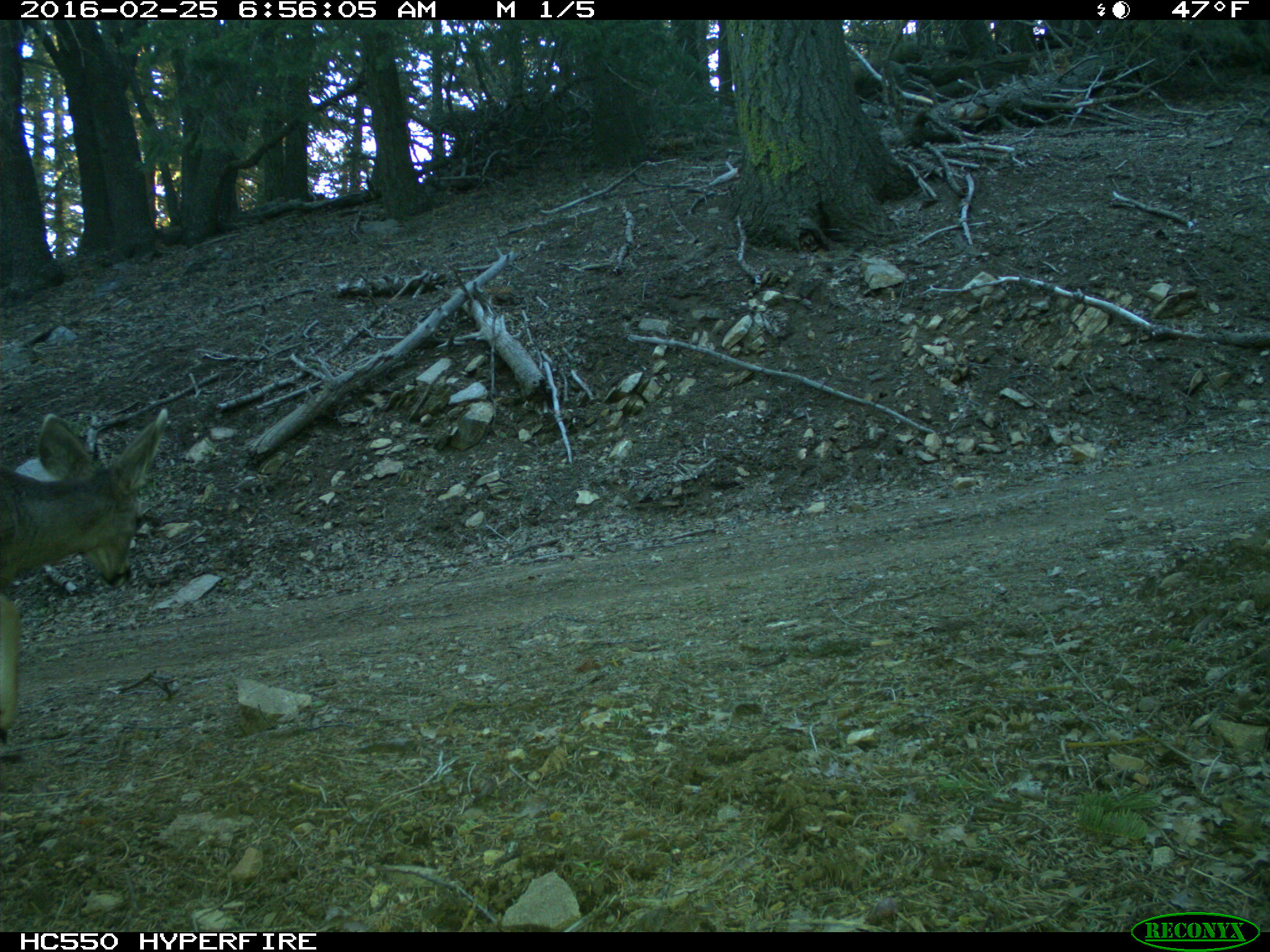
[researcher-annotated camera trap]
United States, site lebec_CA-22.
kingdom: Animalia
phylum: Chordata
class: Mammalia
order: Artiodactyla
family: Cervidae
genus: Odocoileus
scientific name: Odocoileus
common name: deer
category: unidentified deer